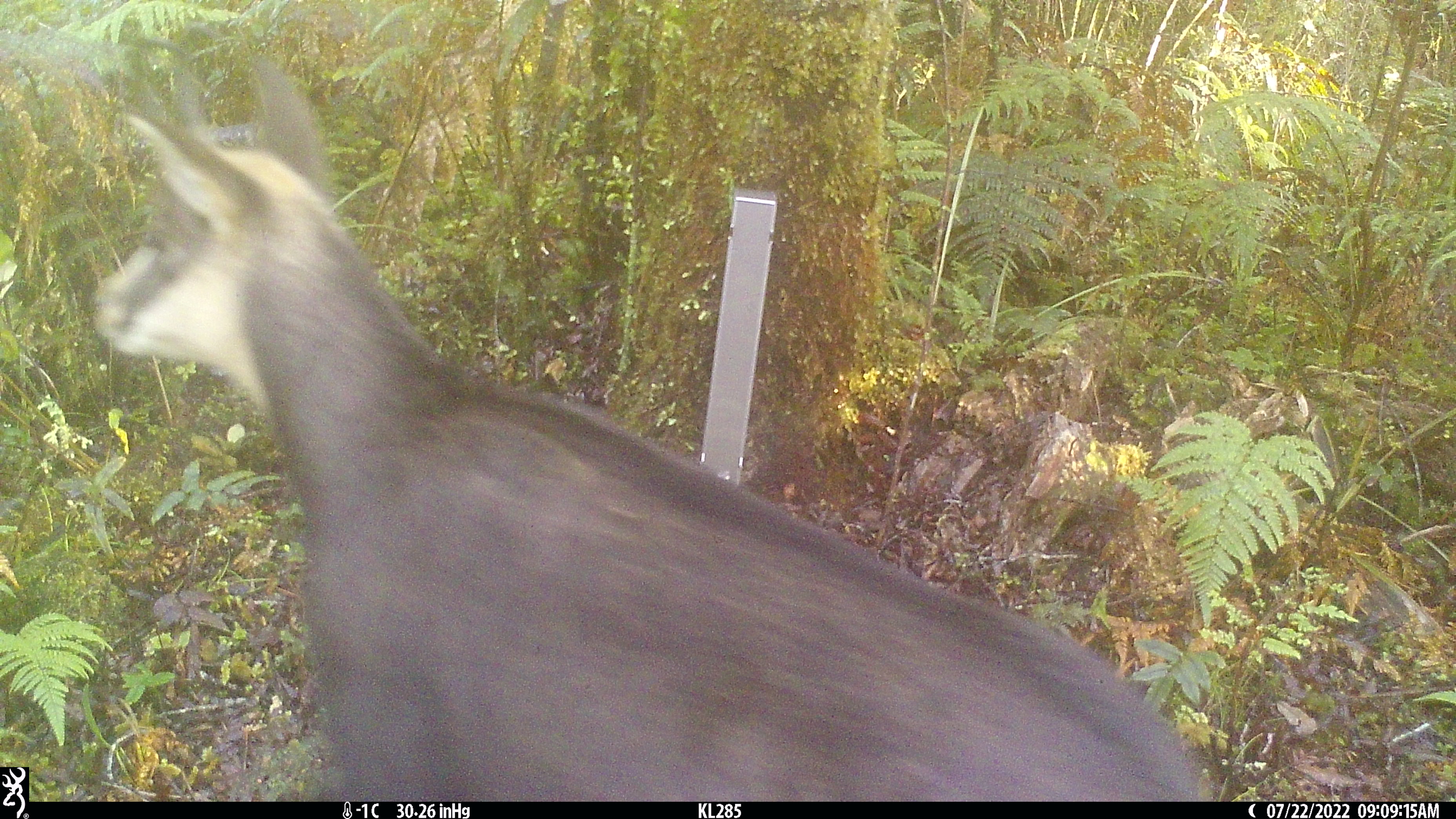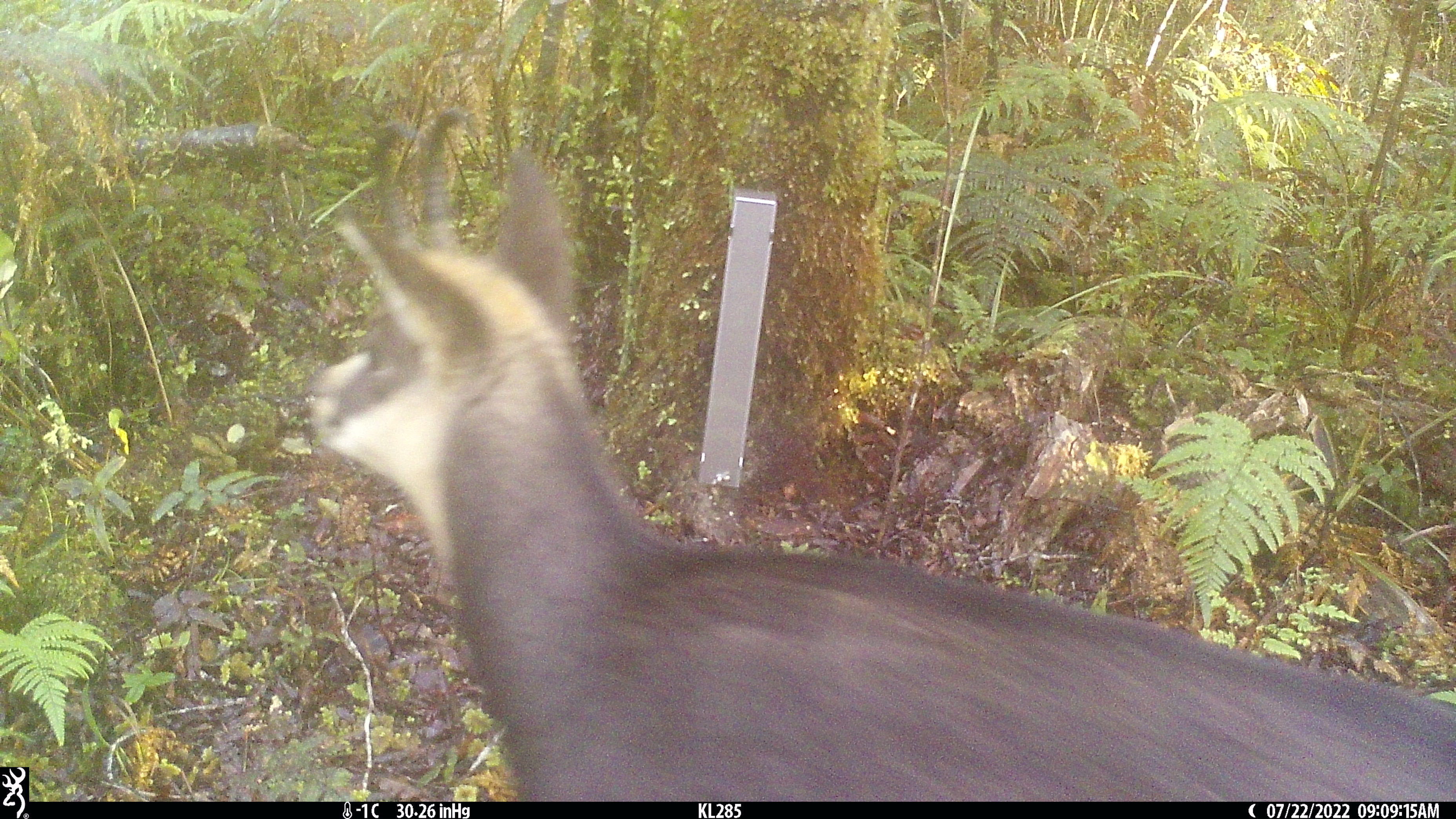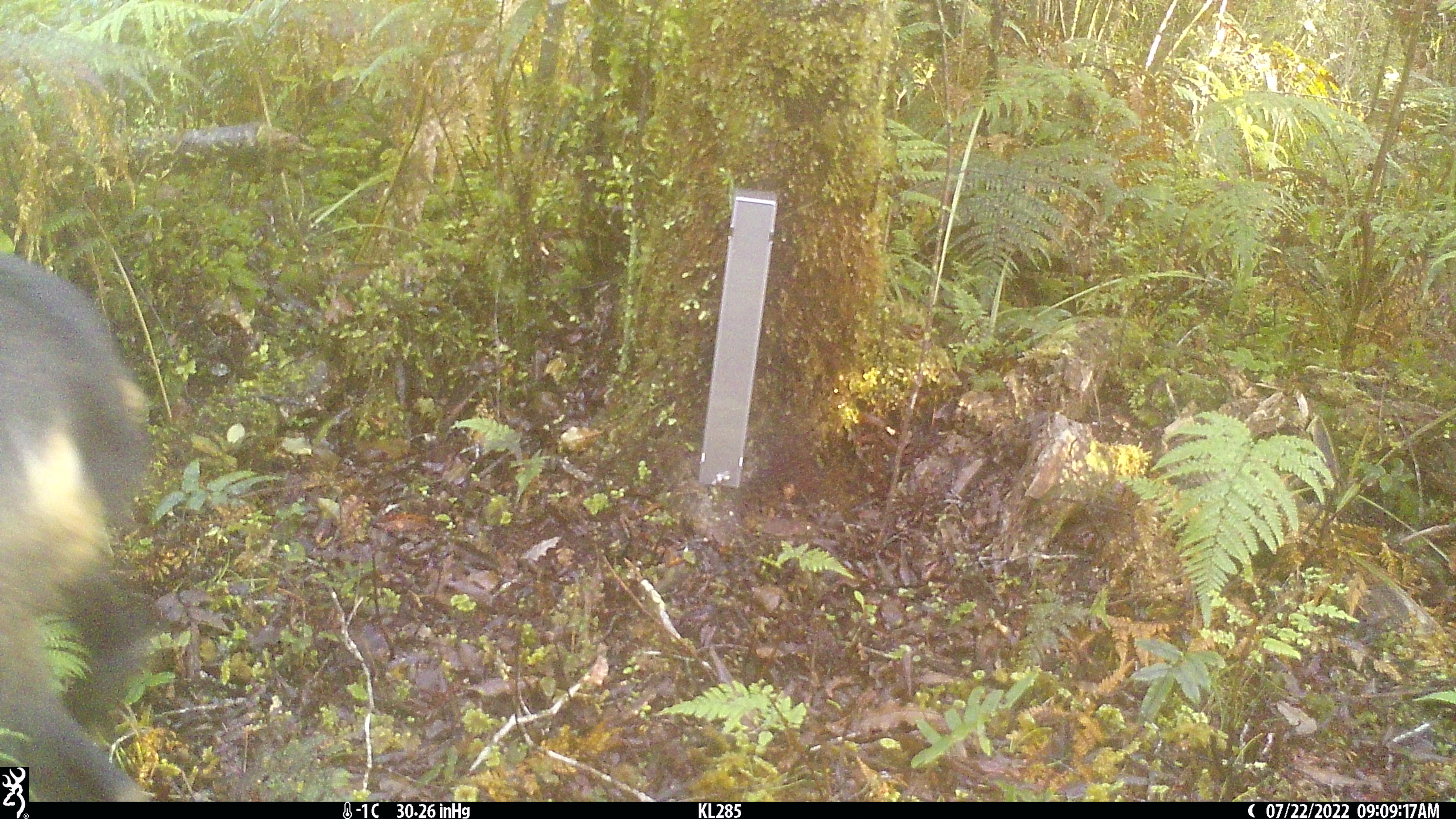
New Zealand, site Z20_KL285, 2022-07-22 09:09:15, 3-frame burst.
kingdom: Animalia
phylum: Chordata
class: Mammalia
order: Artiodactyla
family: Bovidae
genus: Rupicapra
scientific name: Rupicapra rupicapra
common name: alpine chamois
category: chamois